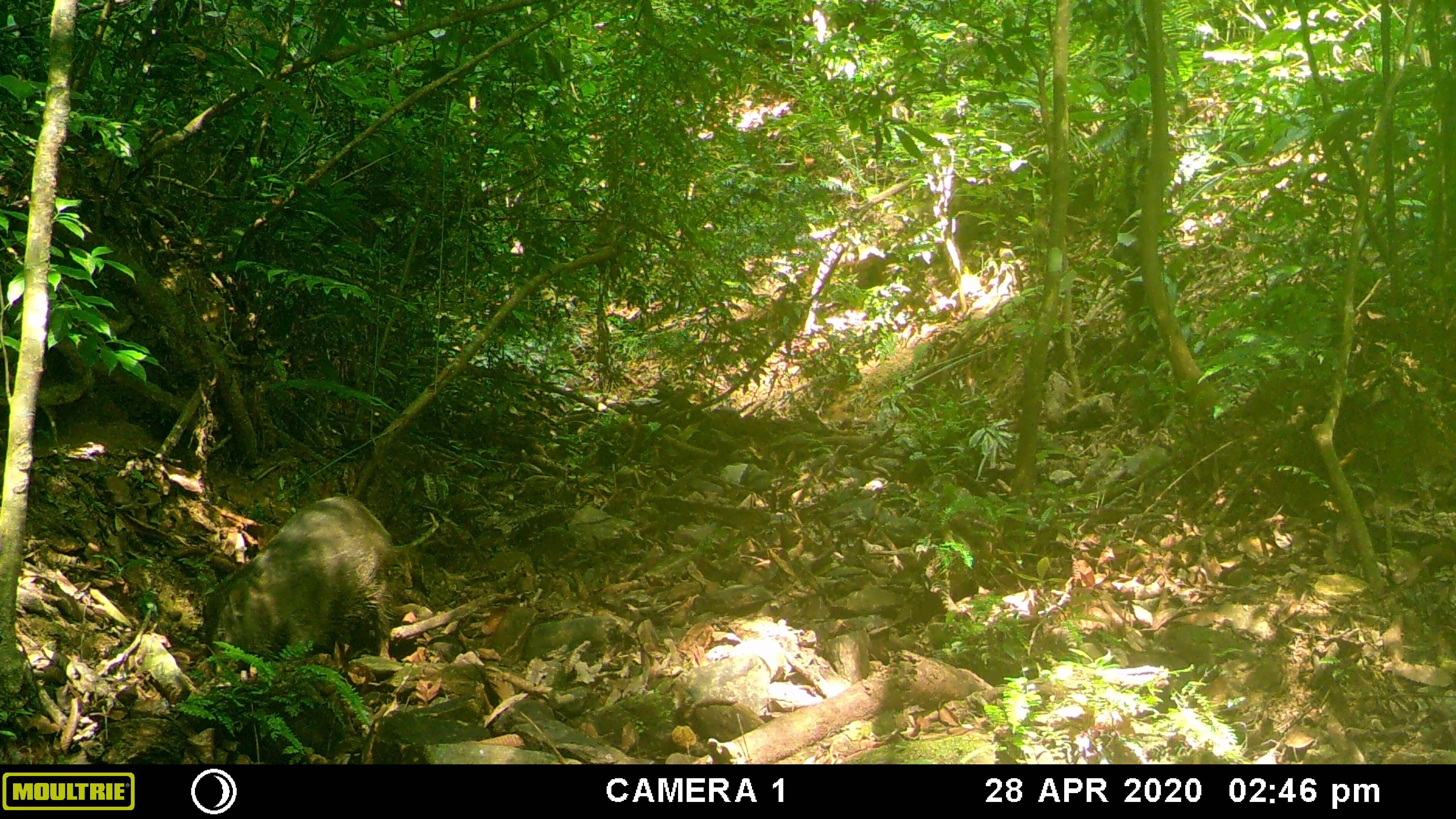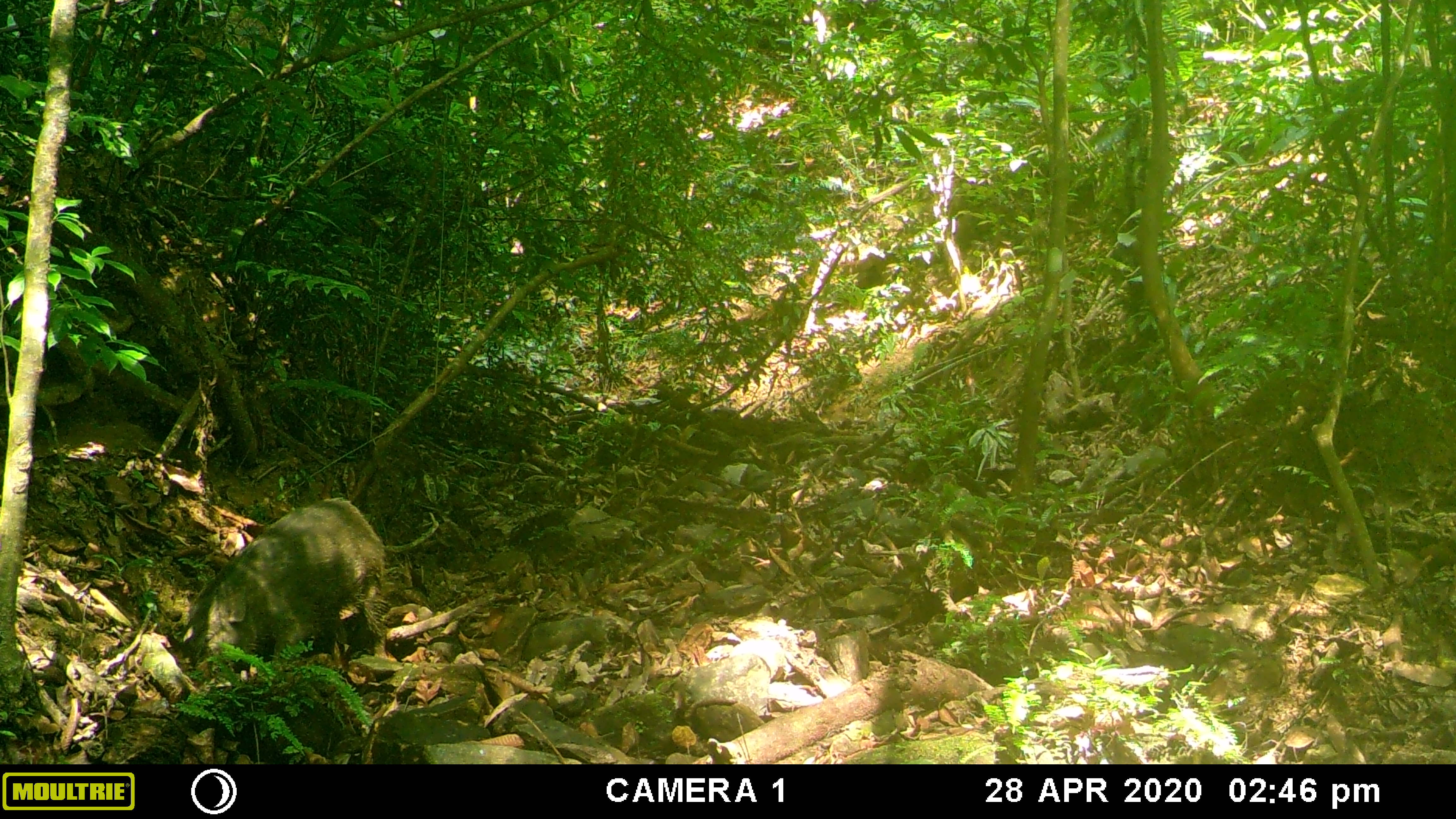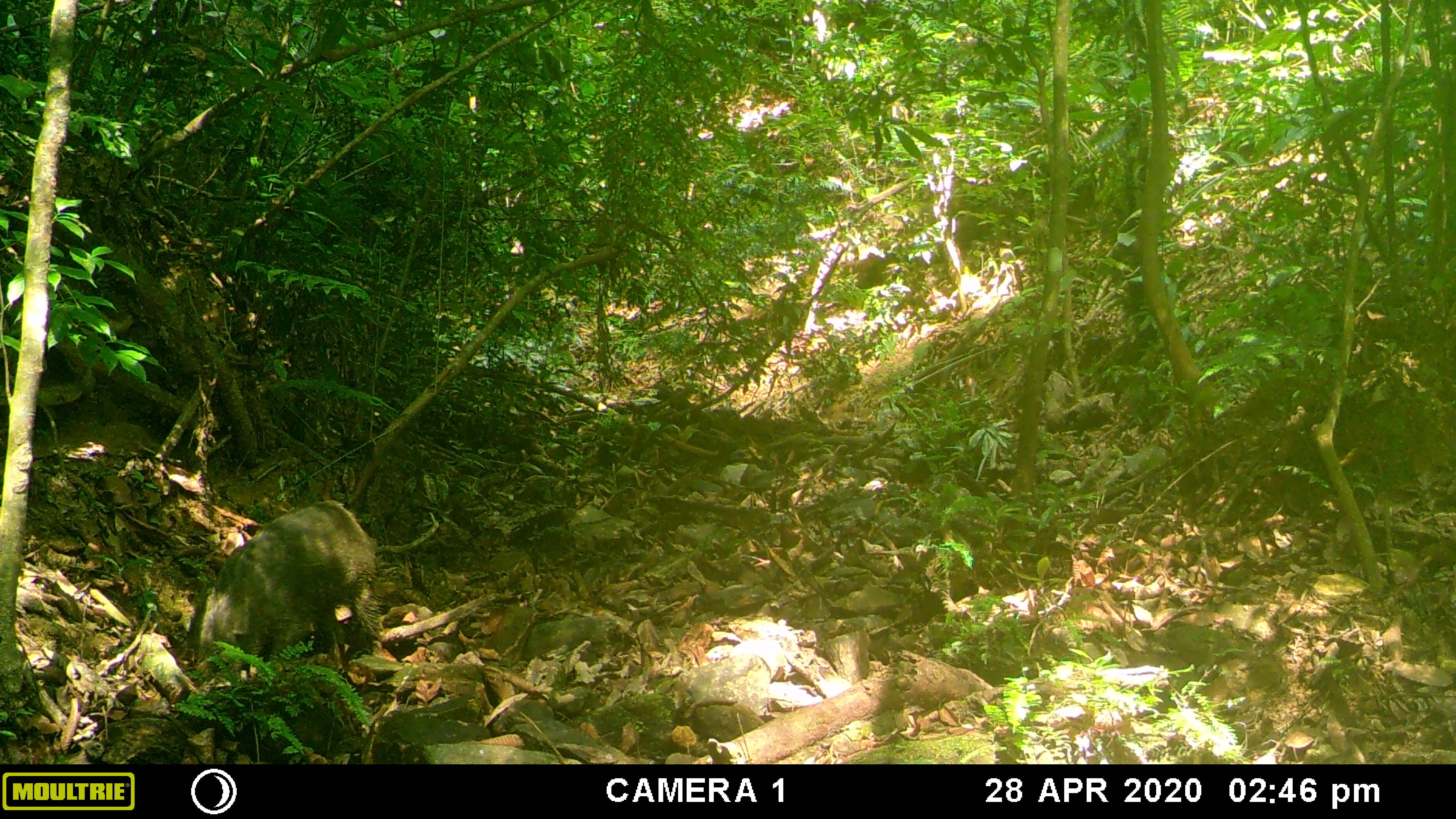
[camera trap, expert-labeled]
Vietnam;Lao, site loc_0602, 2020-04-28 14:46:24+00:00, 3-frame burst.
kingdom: Animalia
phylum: Chordata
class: Mammalia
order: Artiodactyla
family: Suidae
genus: Sus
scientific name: Sus scrofa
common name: eurasian wild pig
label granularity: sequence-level